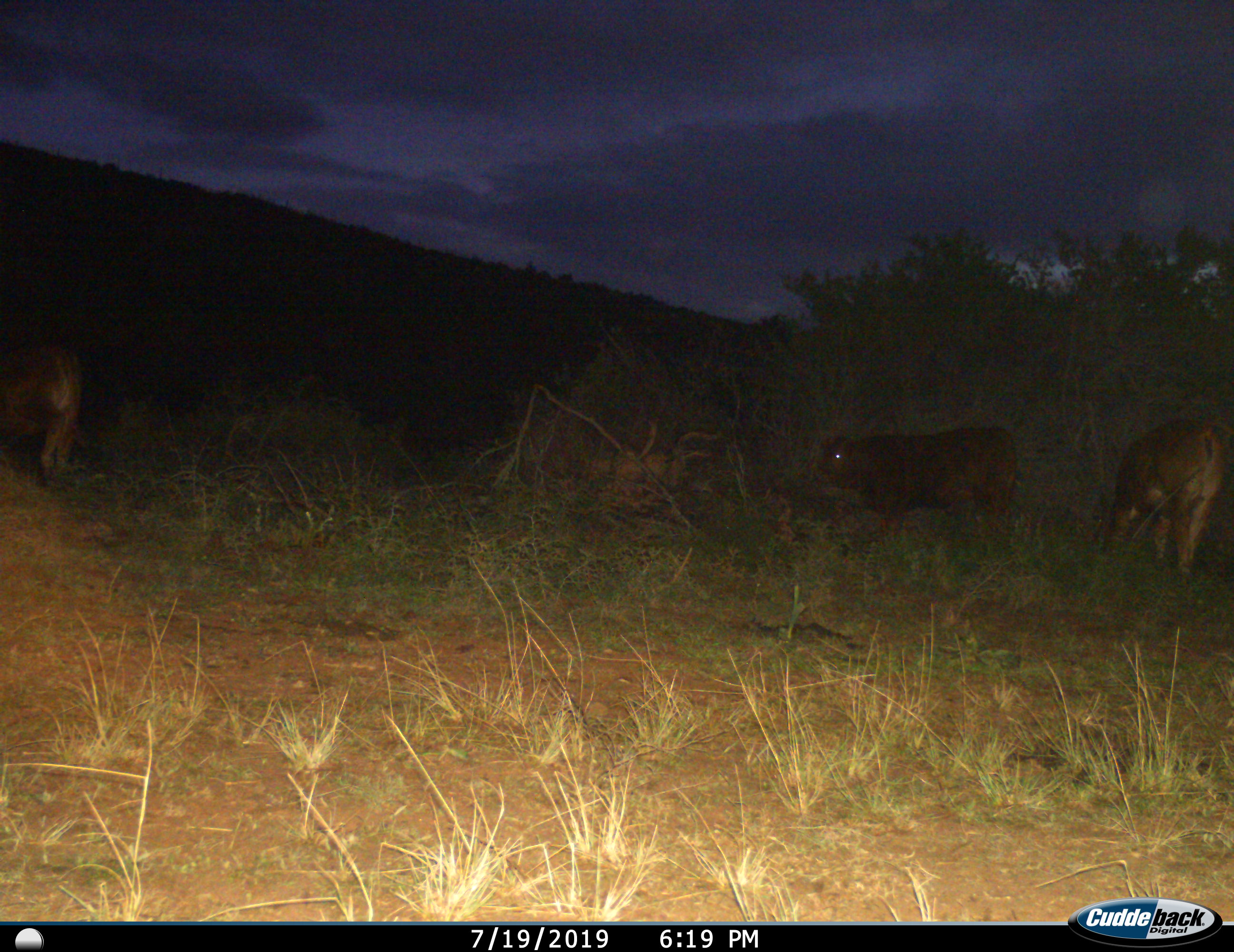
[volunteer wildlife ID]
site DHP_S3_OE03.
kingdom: Animalia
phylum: Chordata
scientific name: Vertebrata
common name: domestic animal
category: domesticanimal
Domesticanimal (domestic animal) (Vertebrata), count 3. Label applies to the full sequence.